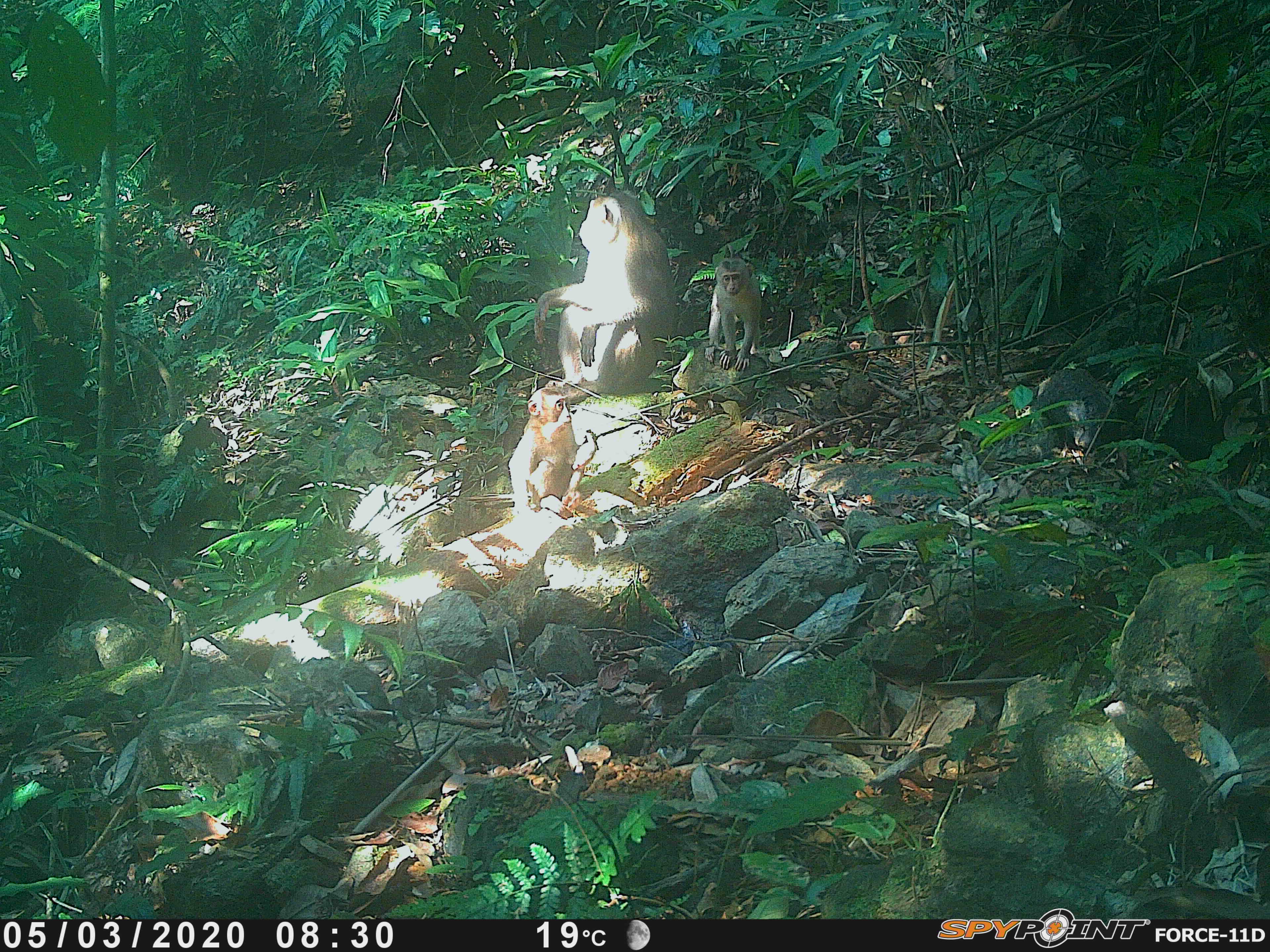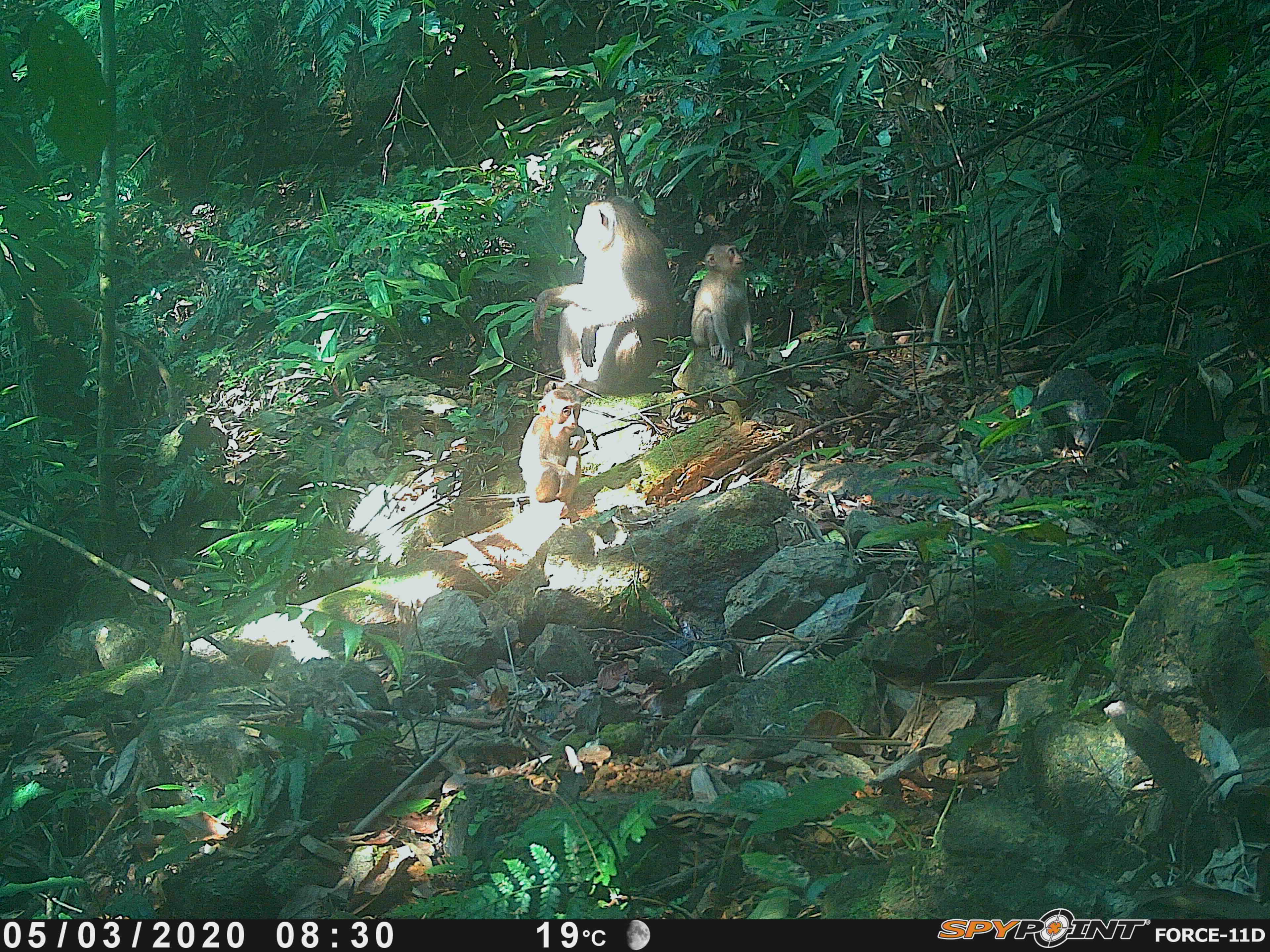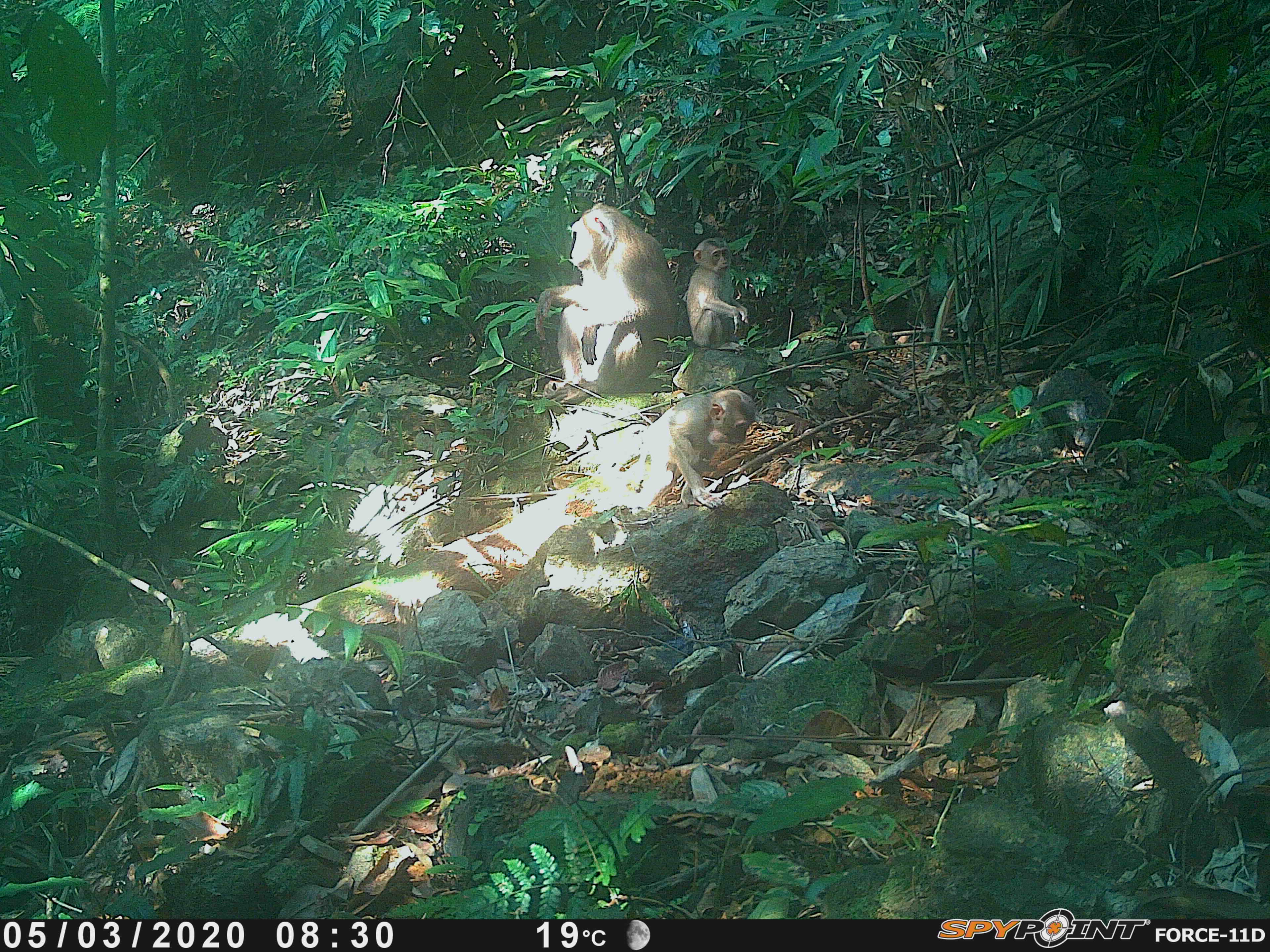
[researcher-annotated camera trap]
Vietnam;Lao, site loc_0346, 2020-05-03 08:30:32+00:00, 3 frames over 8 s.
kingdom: Animalia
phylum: Chordata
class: Mammalia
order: Primates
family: Cercopithecidae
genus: Macaca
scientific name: Macaca nemestrina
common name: pig-tailed macaque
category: pig tailed macaque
Pig tailed macaque (pig-tailed macaque) (Macaca nemestrina). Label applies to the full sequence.